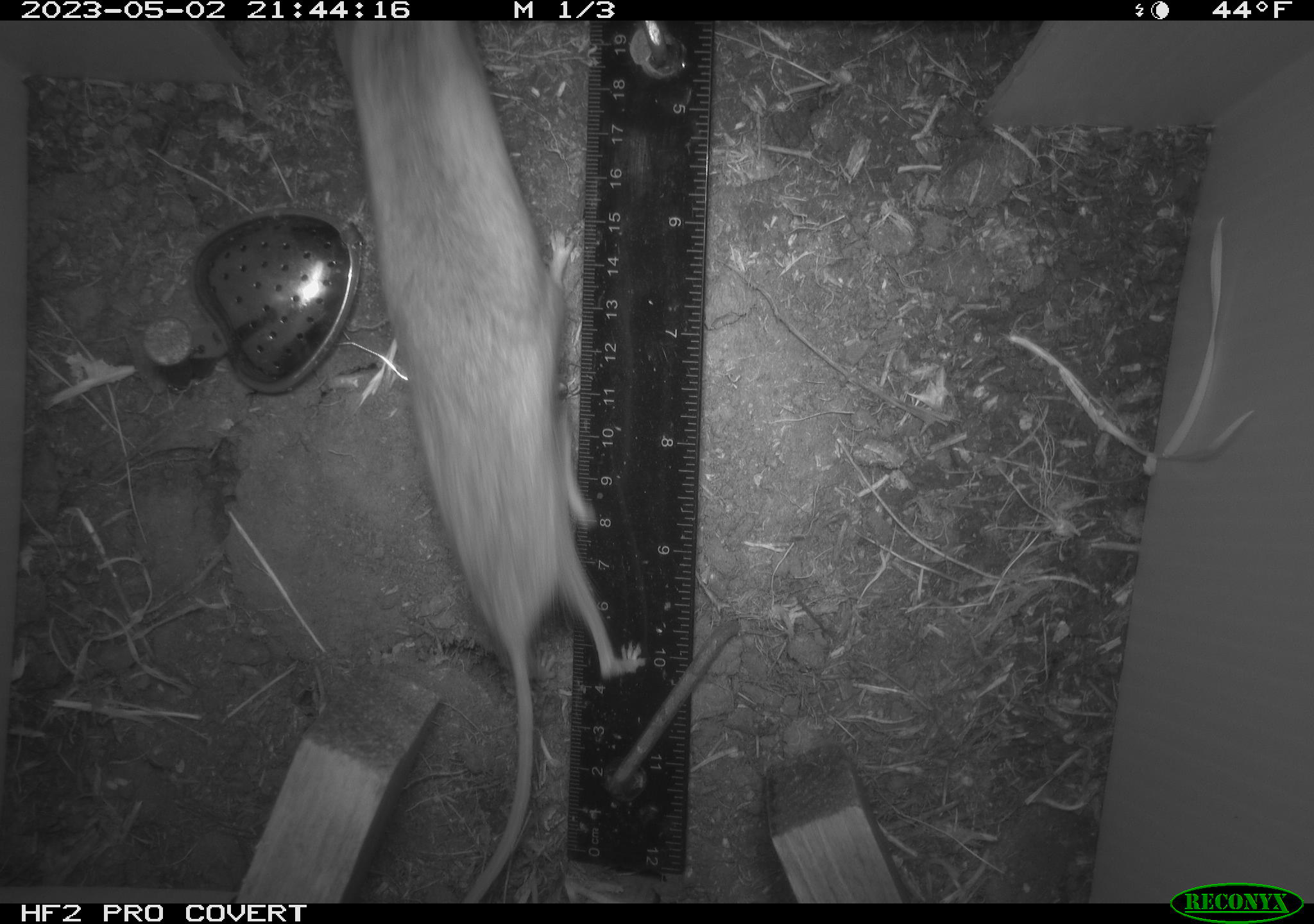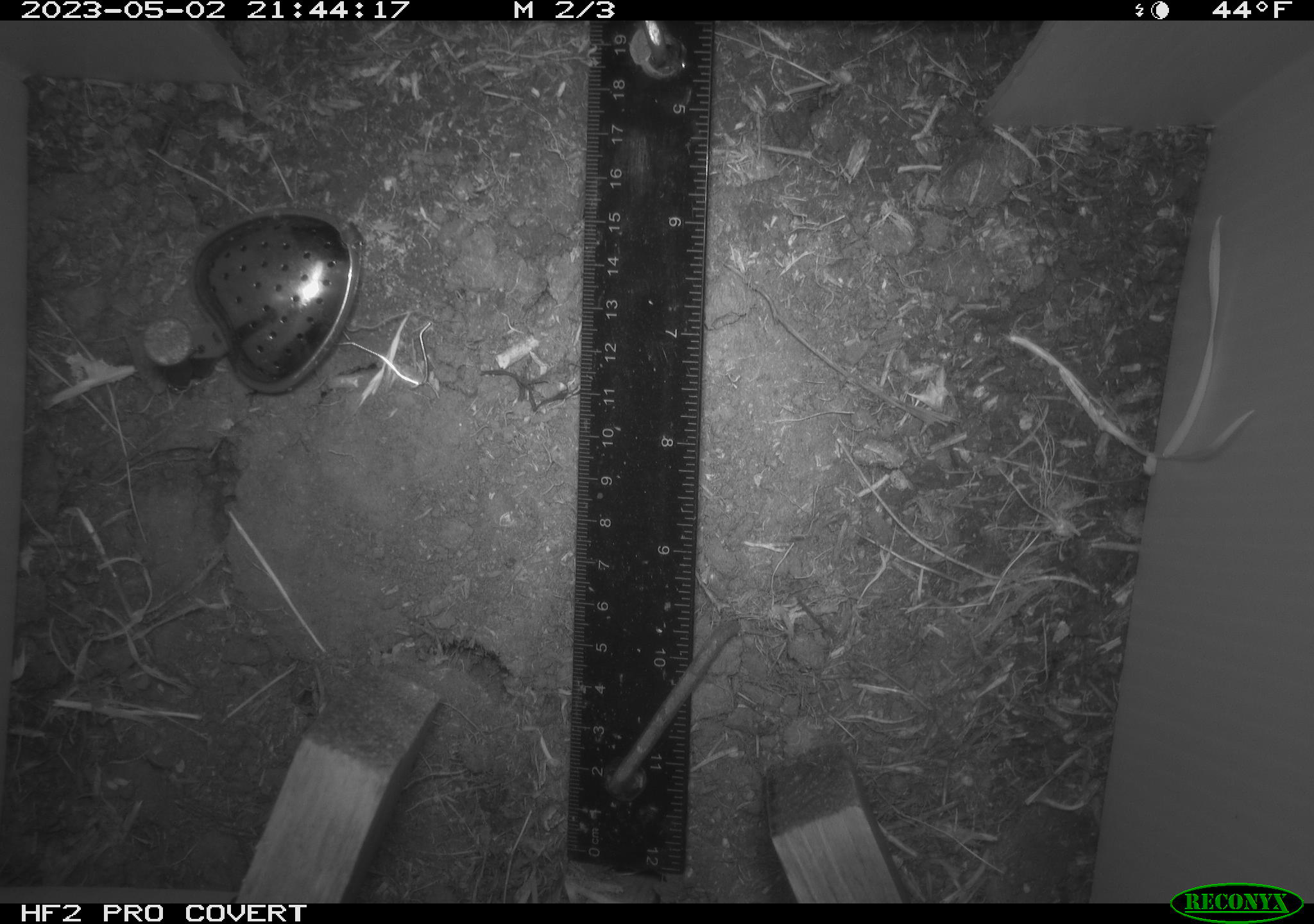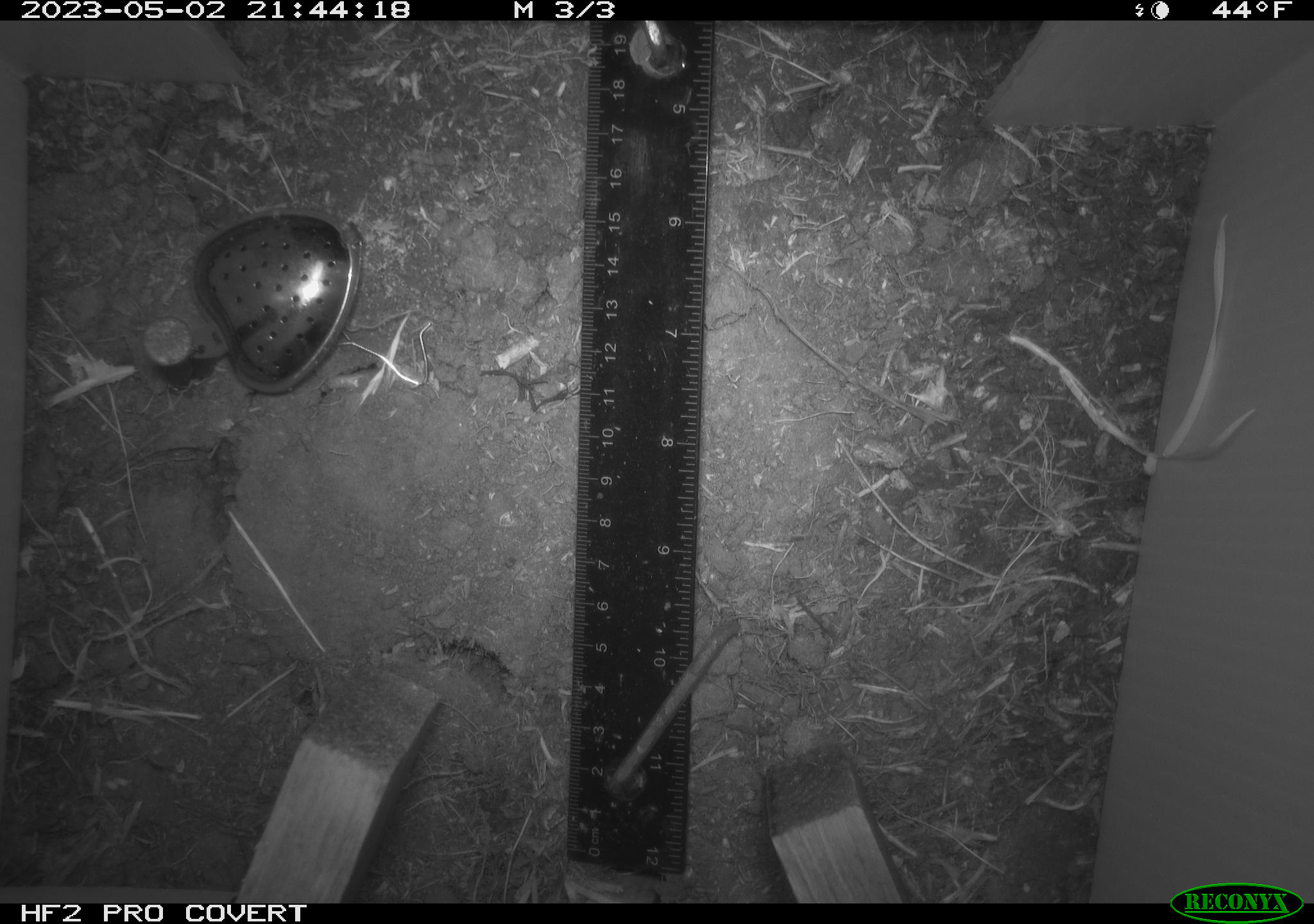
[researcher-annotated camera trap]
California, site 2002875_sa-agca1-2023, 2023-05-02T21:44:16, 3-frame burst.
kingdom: Animalia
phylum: Chordata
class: Mammalia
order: Rodentia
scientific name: Rodentia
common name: mouse species